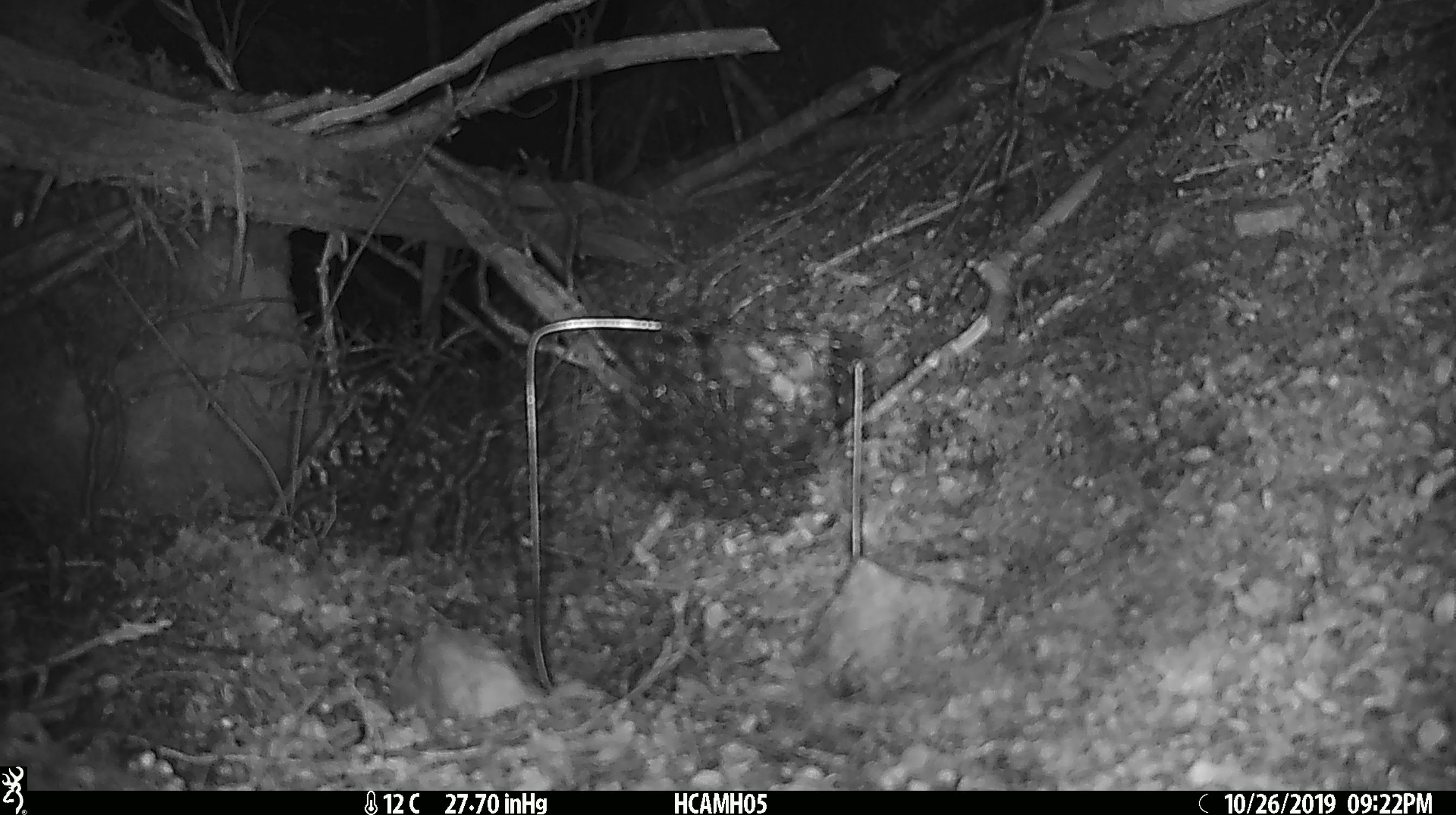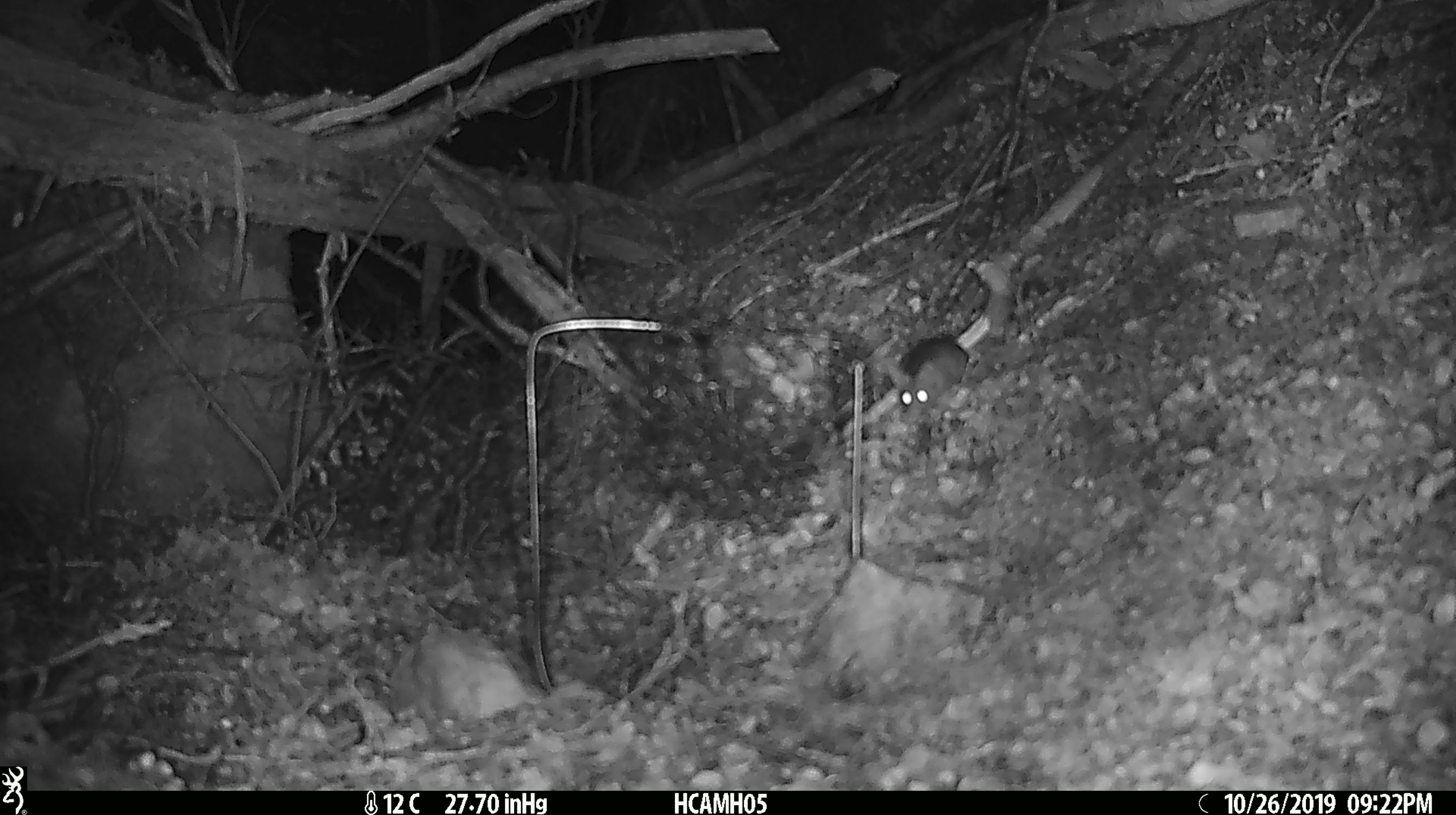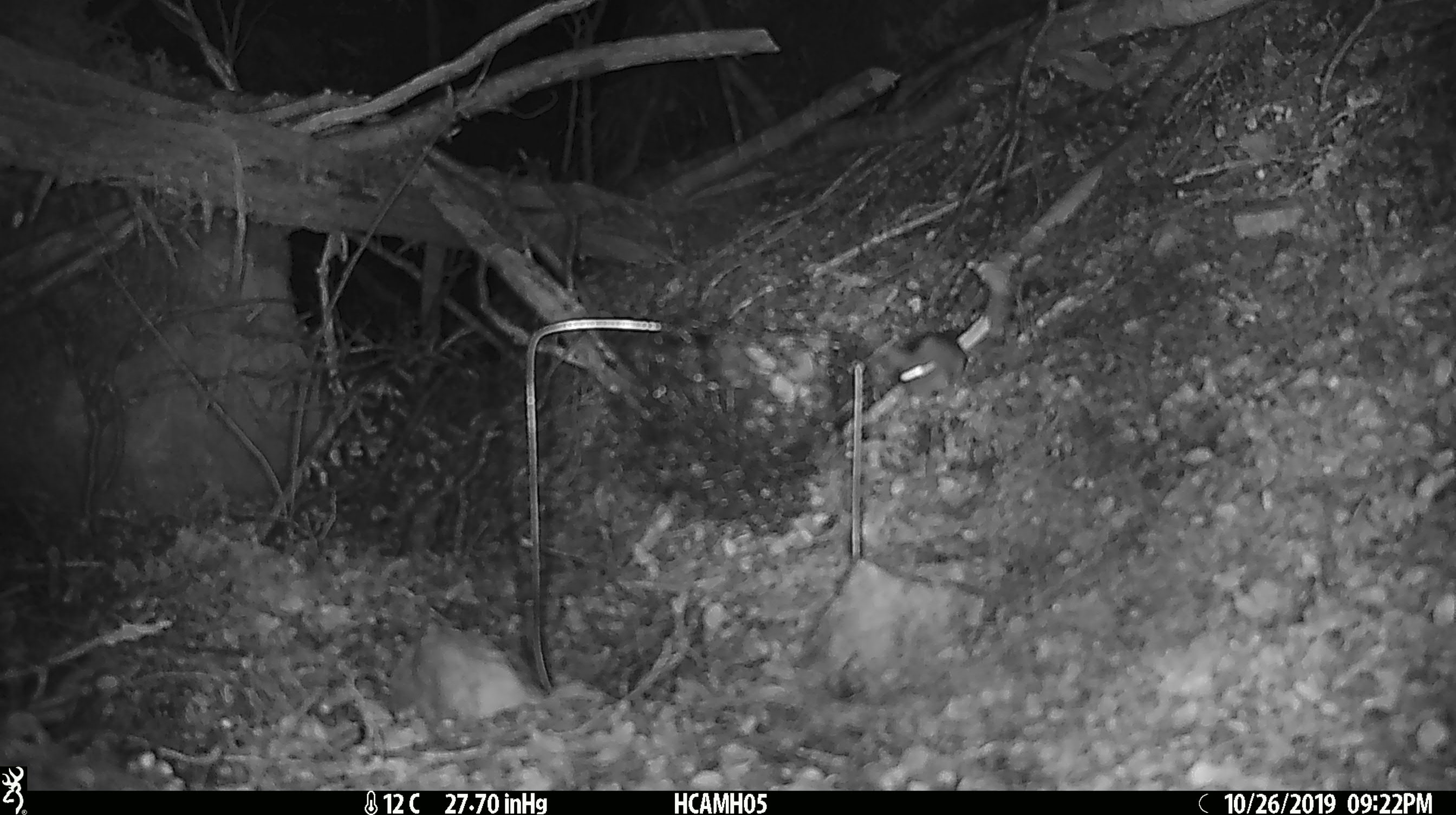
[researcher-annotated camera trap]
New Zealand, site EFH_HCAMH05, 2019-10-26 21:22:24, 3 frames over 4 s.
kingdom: Animalia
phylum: Chordata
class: Mammalia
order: Rodentia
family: Muridae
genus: Mus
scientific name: Mus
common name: mouse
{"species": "mouse (Mus)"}